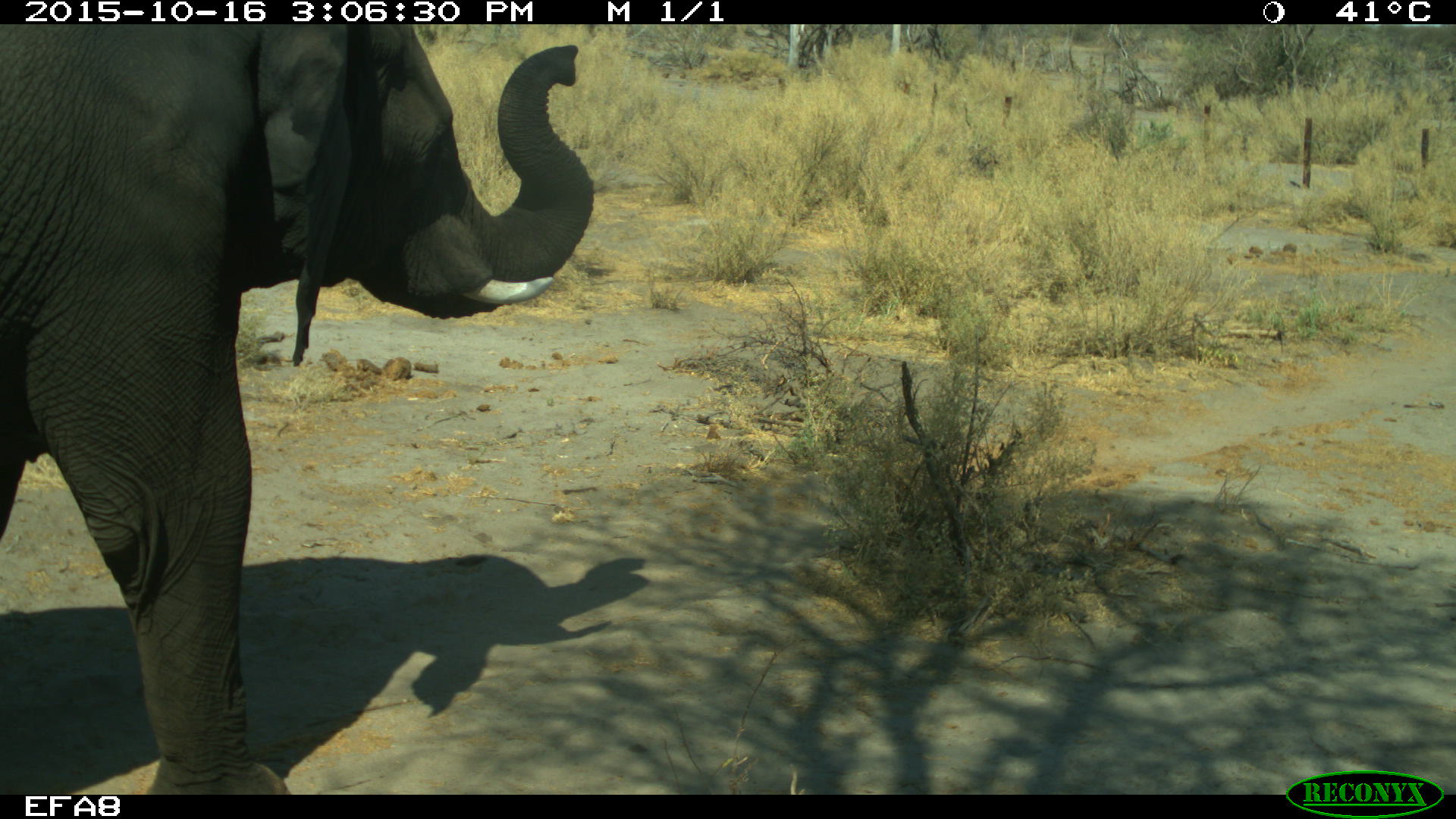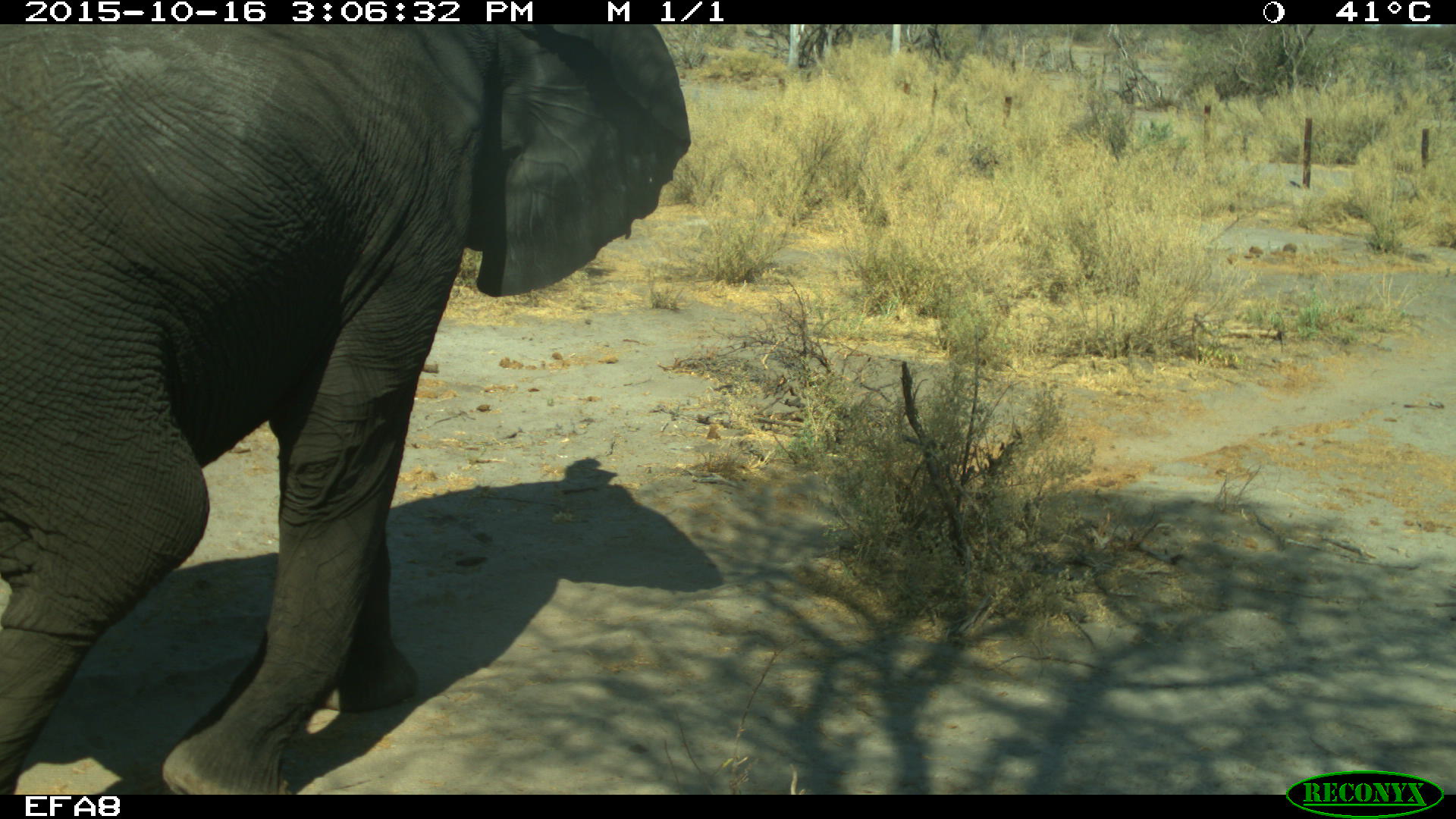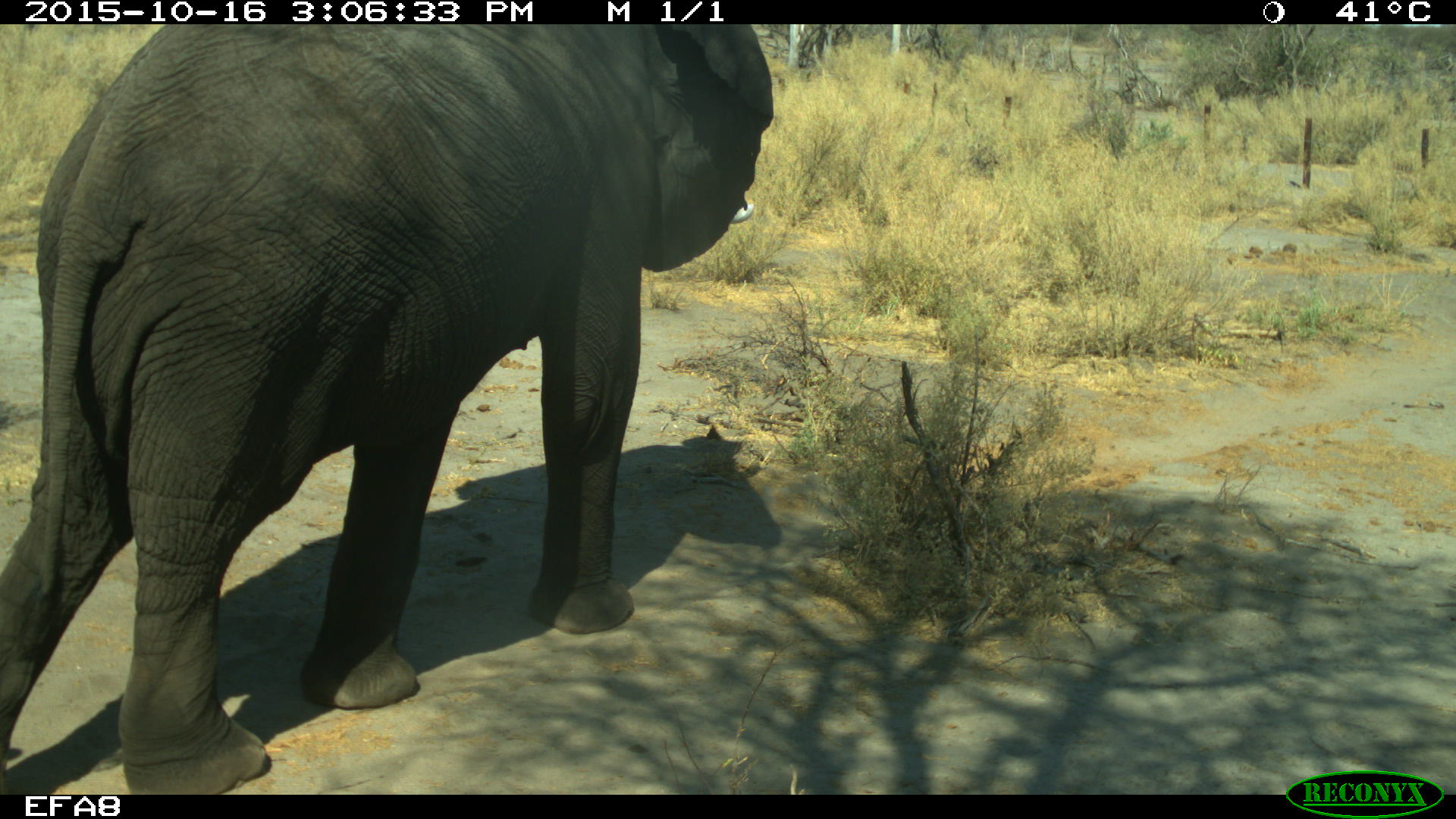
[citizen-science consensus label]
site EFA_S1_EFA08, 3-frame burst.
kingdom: Animalia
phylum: Chordata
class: Mammalia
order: Proboscidea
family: Elephantidae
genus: Loxodonta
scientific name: Loxodonta africana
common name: african bush elephant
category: elephant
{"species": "elephant (african bush elephant) (Loxodonta africana)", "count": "1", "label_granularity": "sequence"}